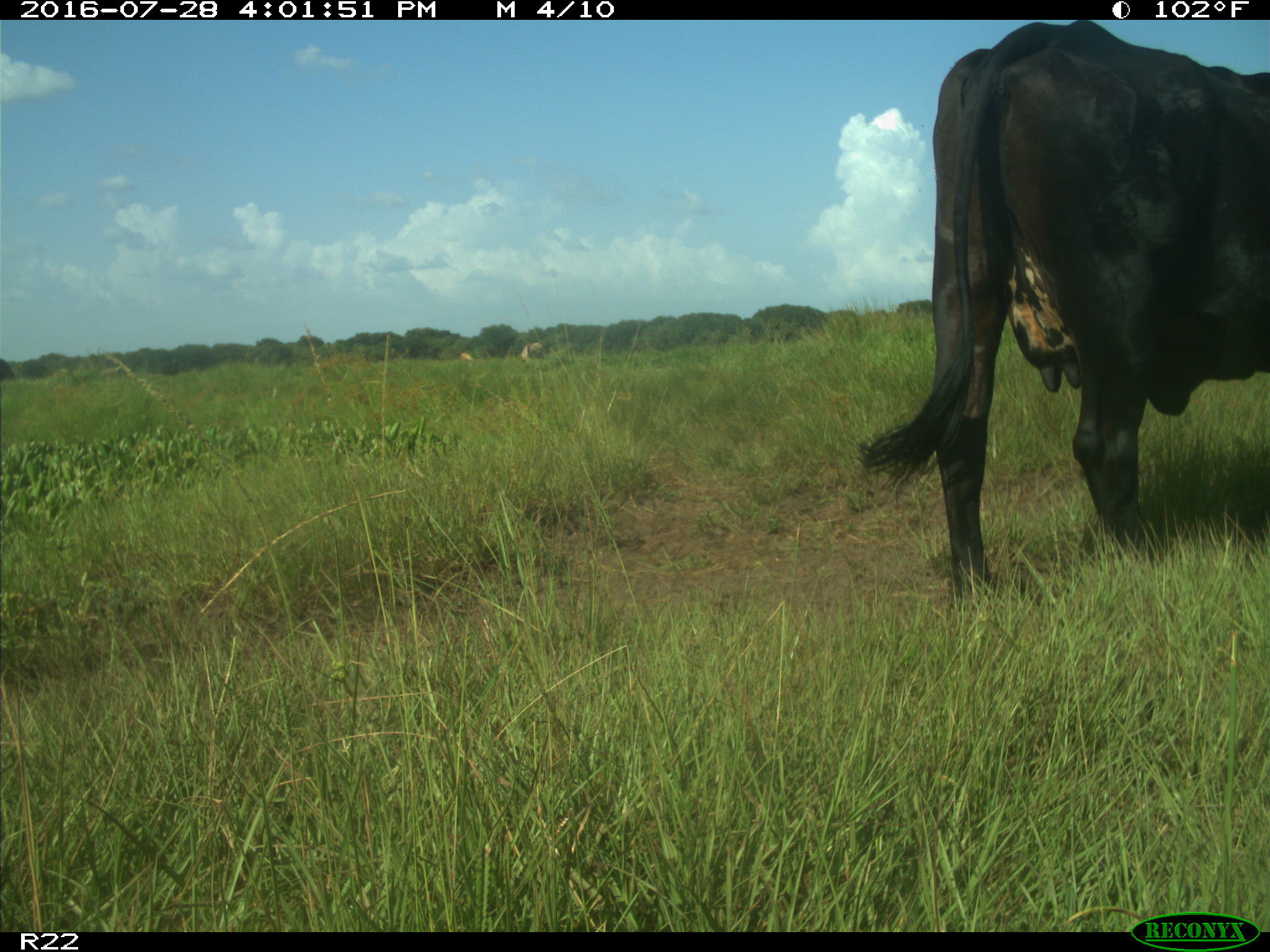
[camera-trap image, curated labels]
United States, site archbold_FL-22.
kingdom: Animalia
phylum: Chordata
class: Mammalia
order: Artiodactyla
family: Bovidae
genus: Bos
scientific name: Bos taurus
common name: domestic cow